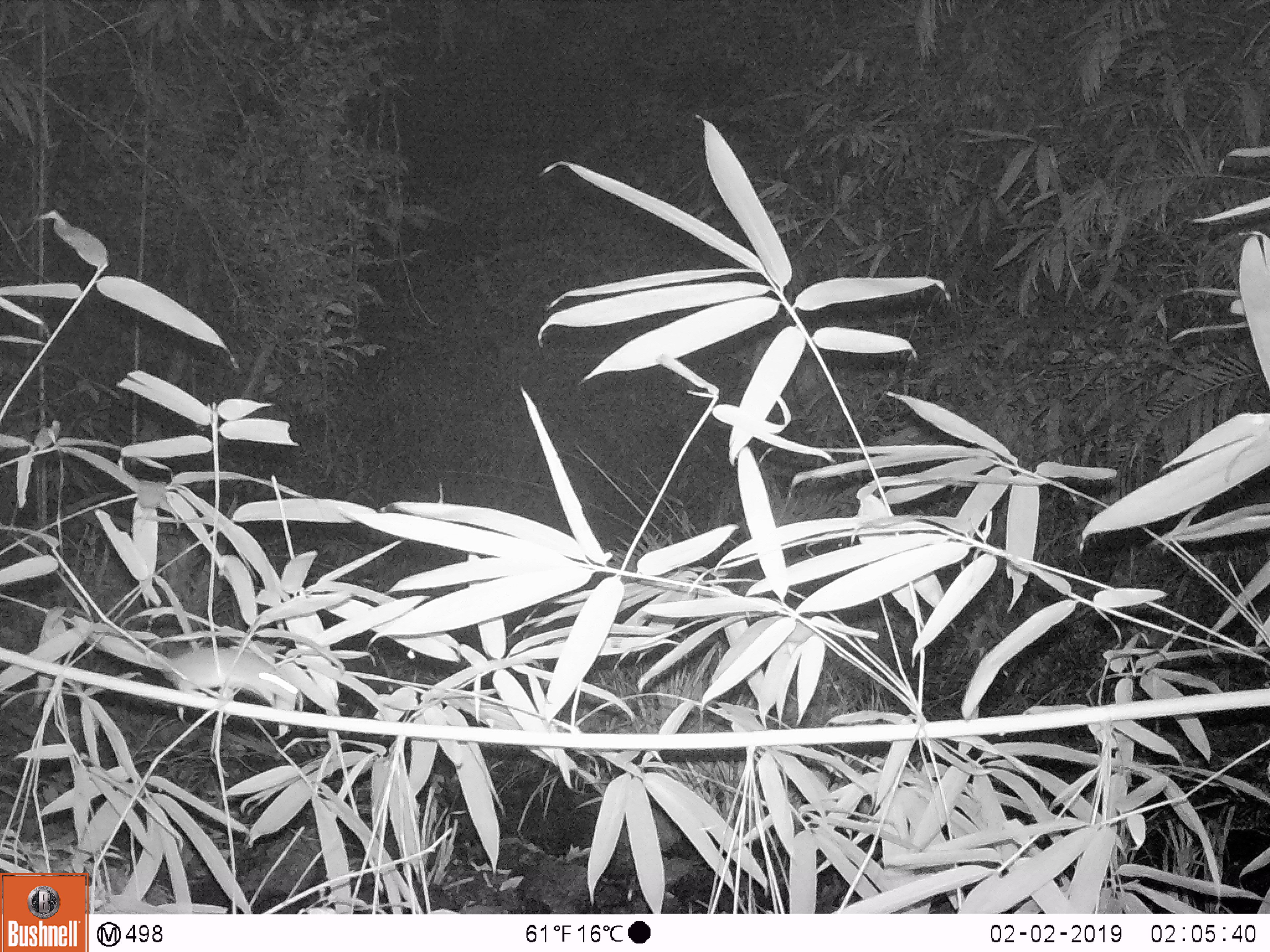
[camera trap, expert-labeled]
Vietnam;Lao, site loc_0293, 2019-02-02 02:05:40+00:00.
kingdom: Animalia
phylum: Chordata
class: Mammalia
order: Rodentia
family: Muridae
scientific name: Muridae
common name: old-world mice and rats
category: unidentified murid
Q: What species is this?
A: Unidentified murid (old-world mice and rats) (Muridae).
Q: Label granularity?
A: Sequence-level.